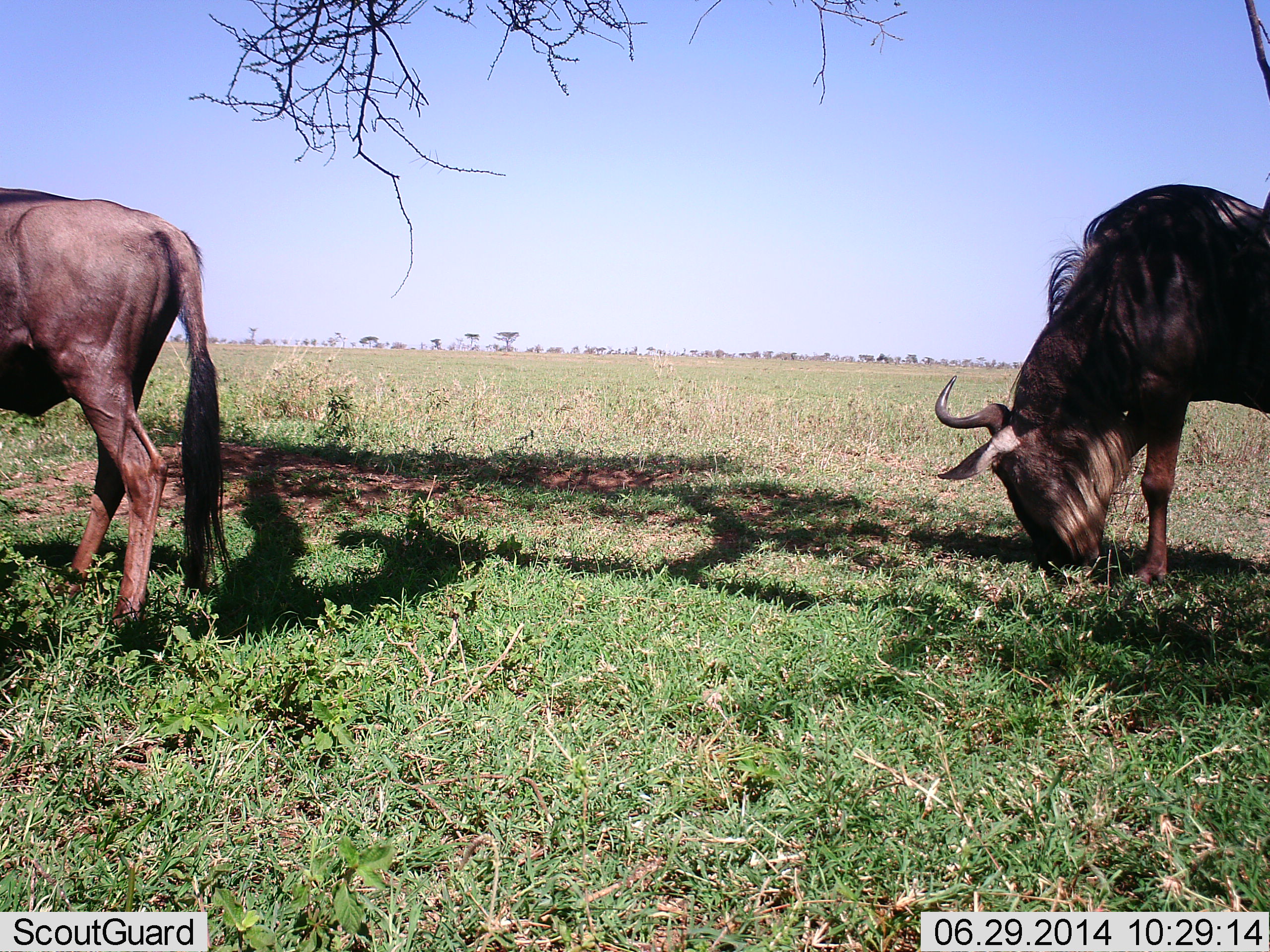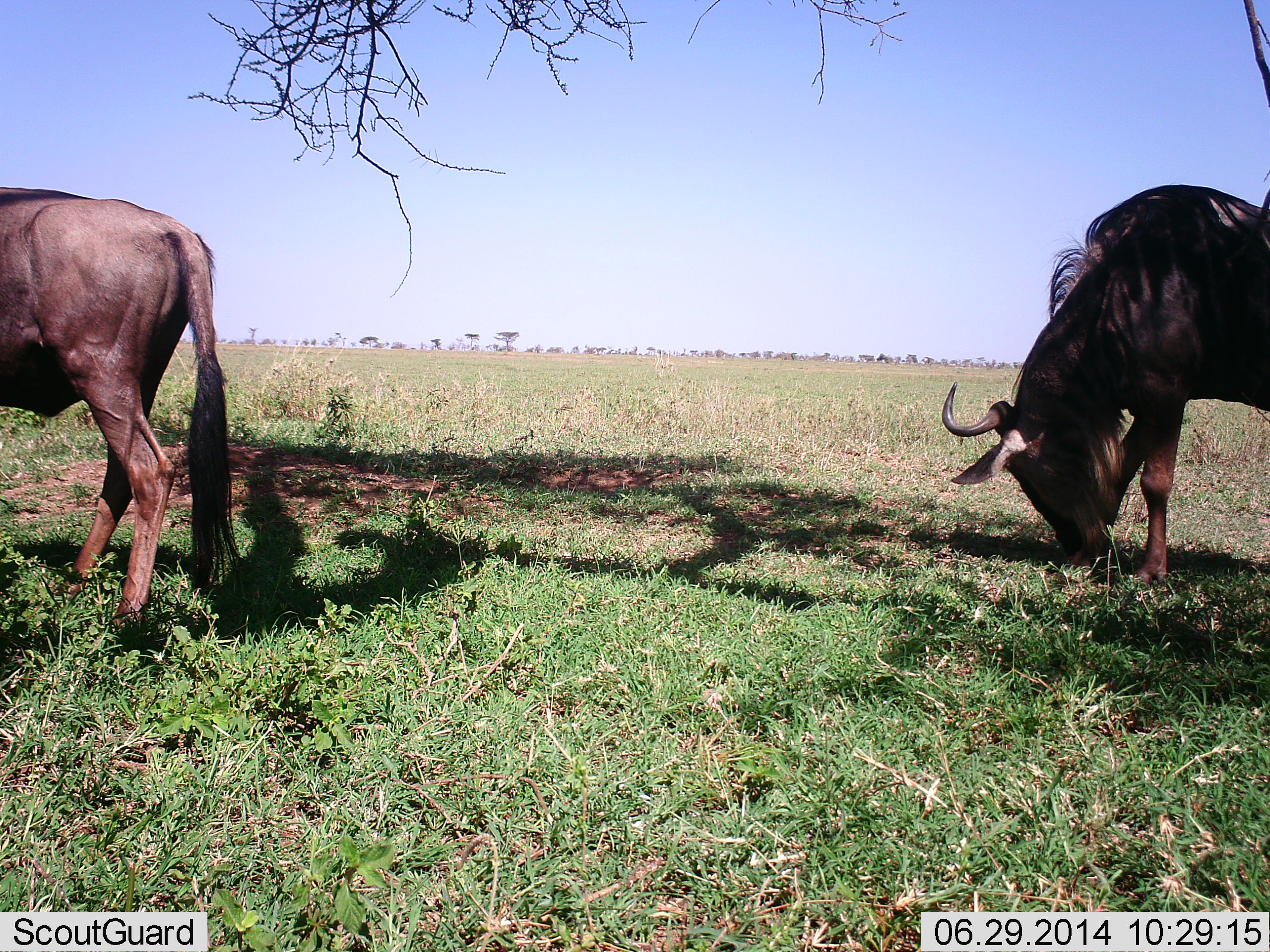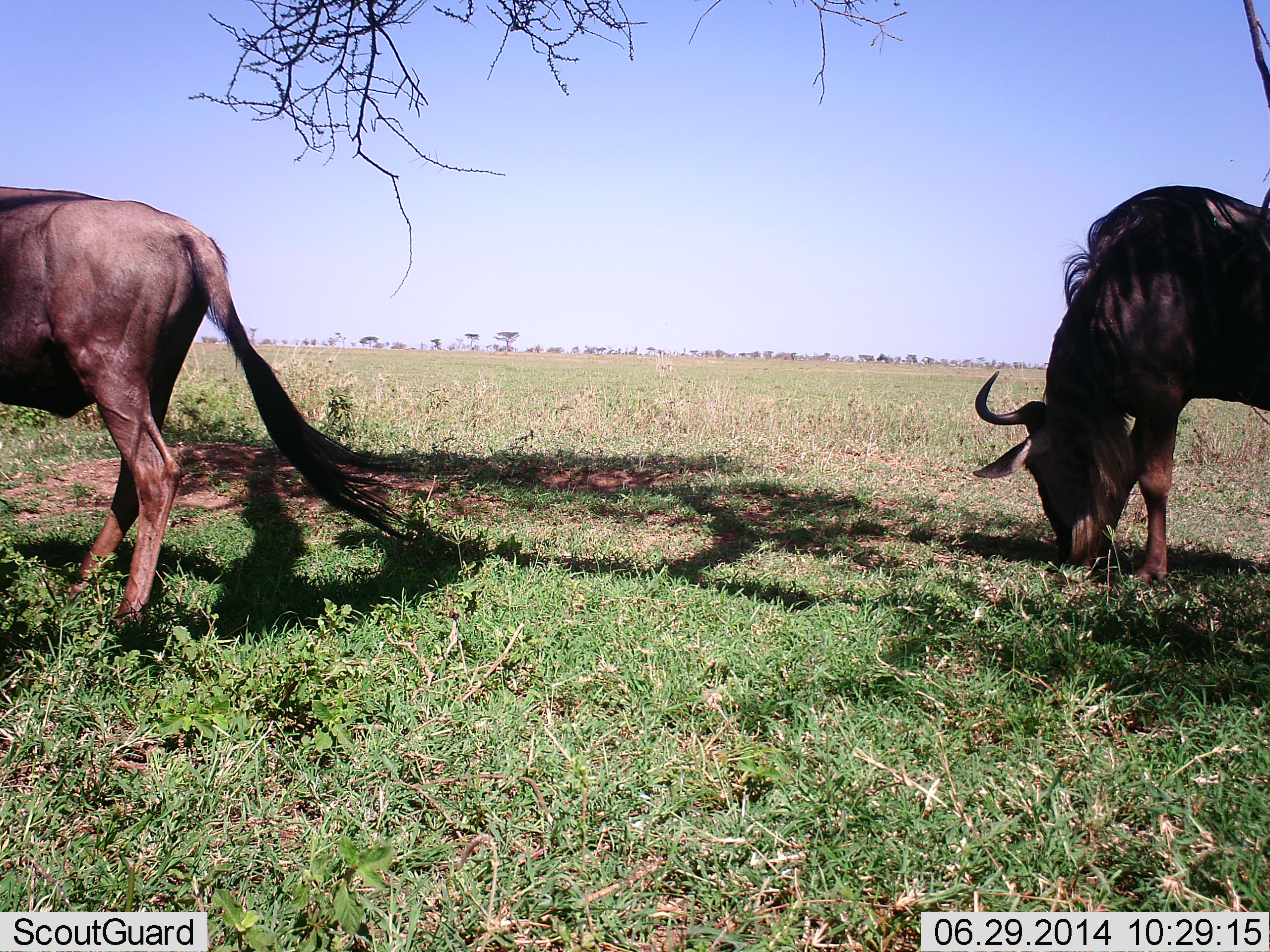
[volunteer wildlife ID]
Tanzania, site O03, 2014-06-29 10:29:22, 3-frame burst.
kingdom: Animalia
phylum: Chordata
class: Mammalia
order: Artiodactyla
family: Bovidae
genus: Connochaetes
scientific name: Connochaetes taurinus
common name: blue wildebeest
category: wildebeest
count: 2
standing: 30%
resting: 0%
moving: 10%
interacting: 0%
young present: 0%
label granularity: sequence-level